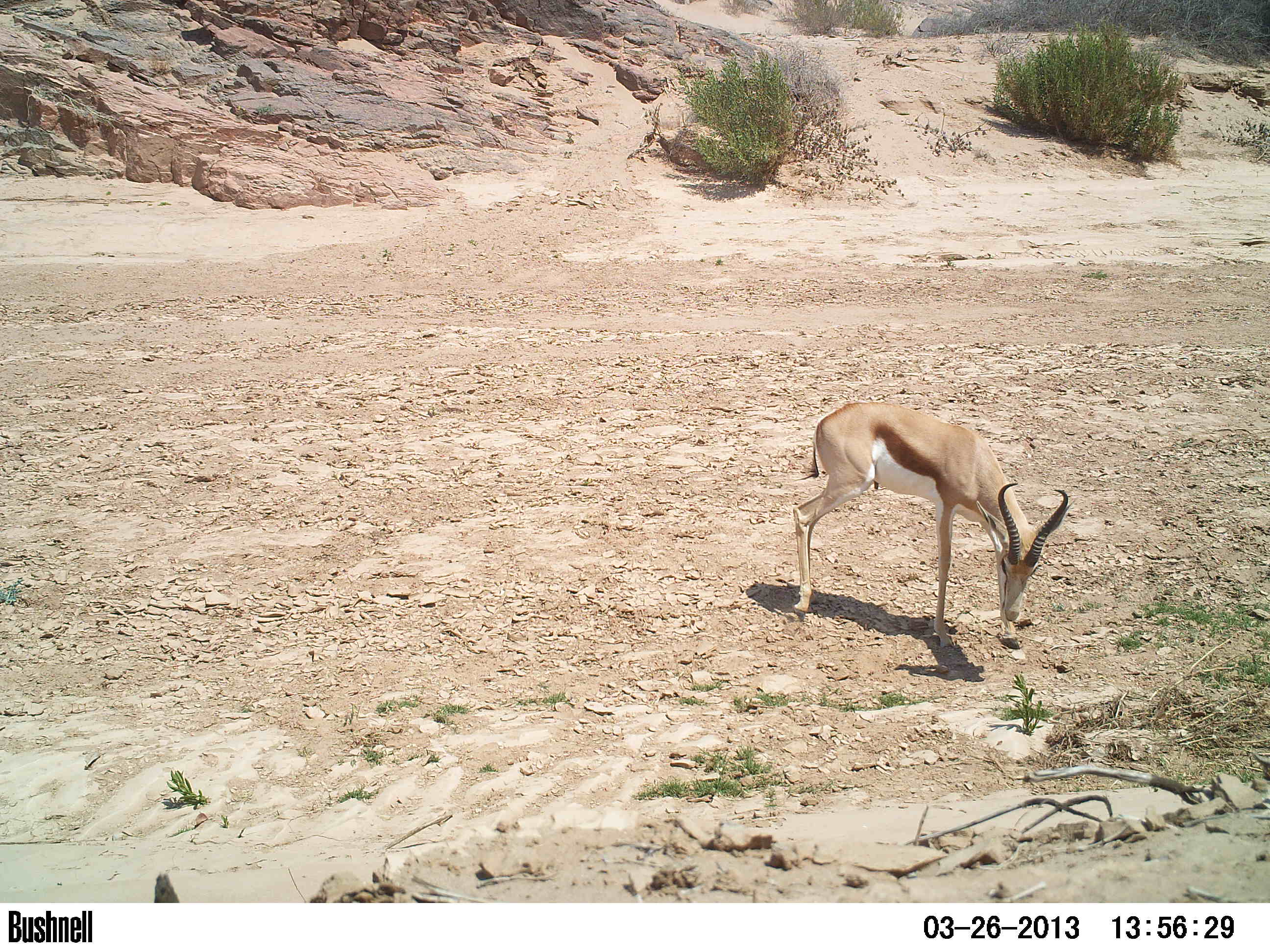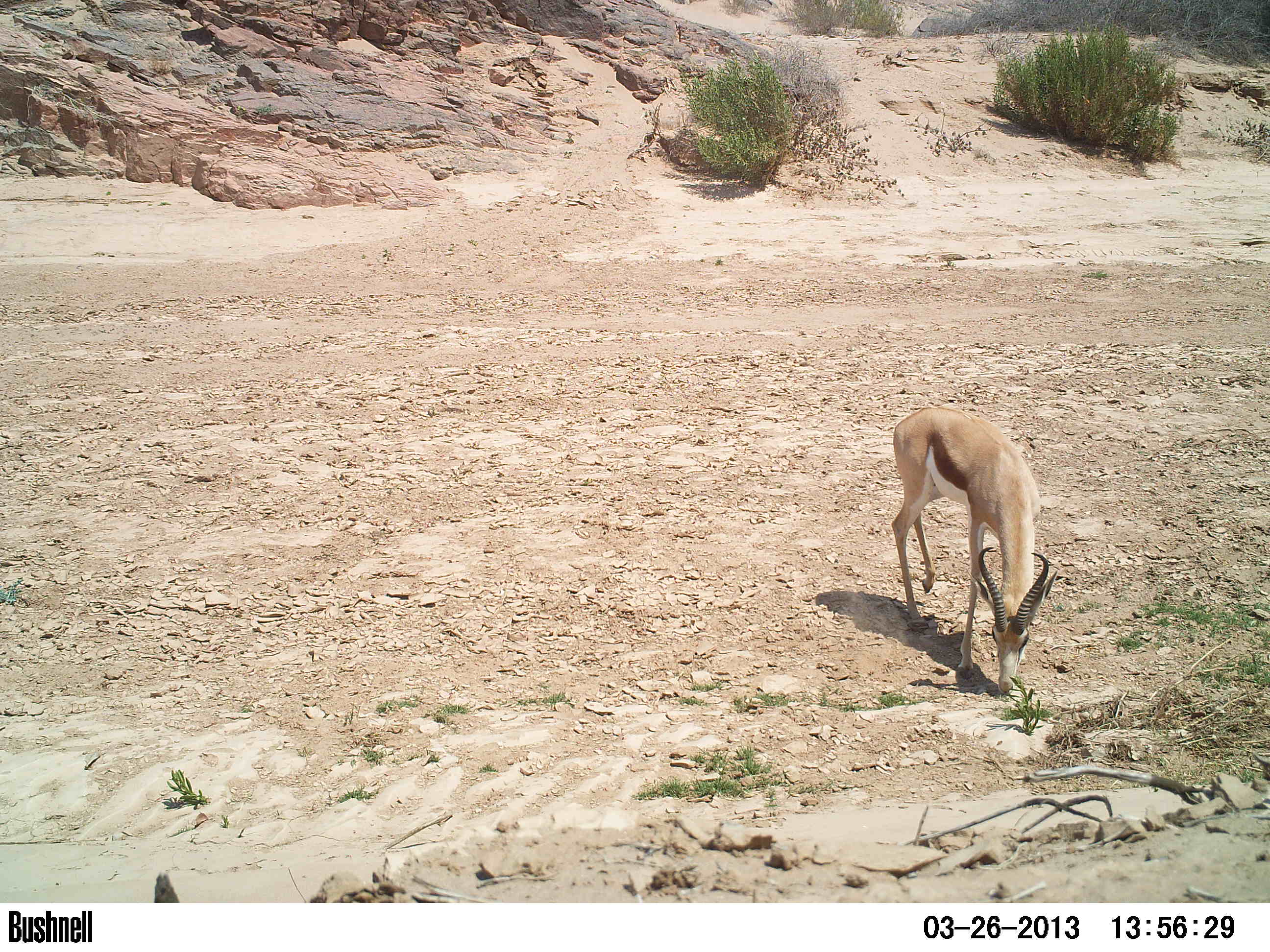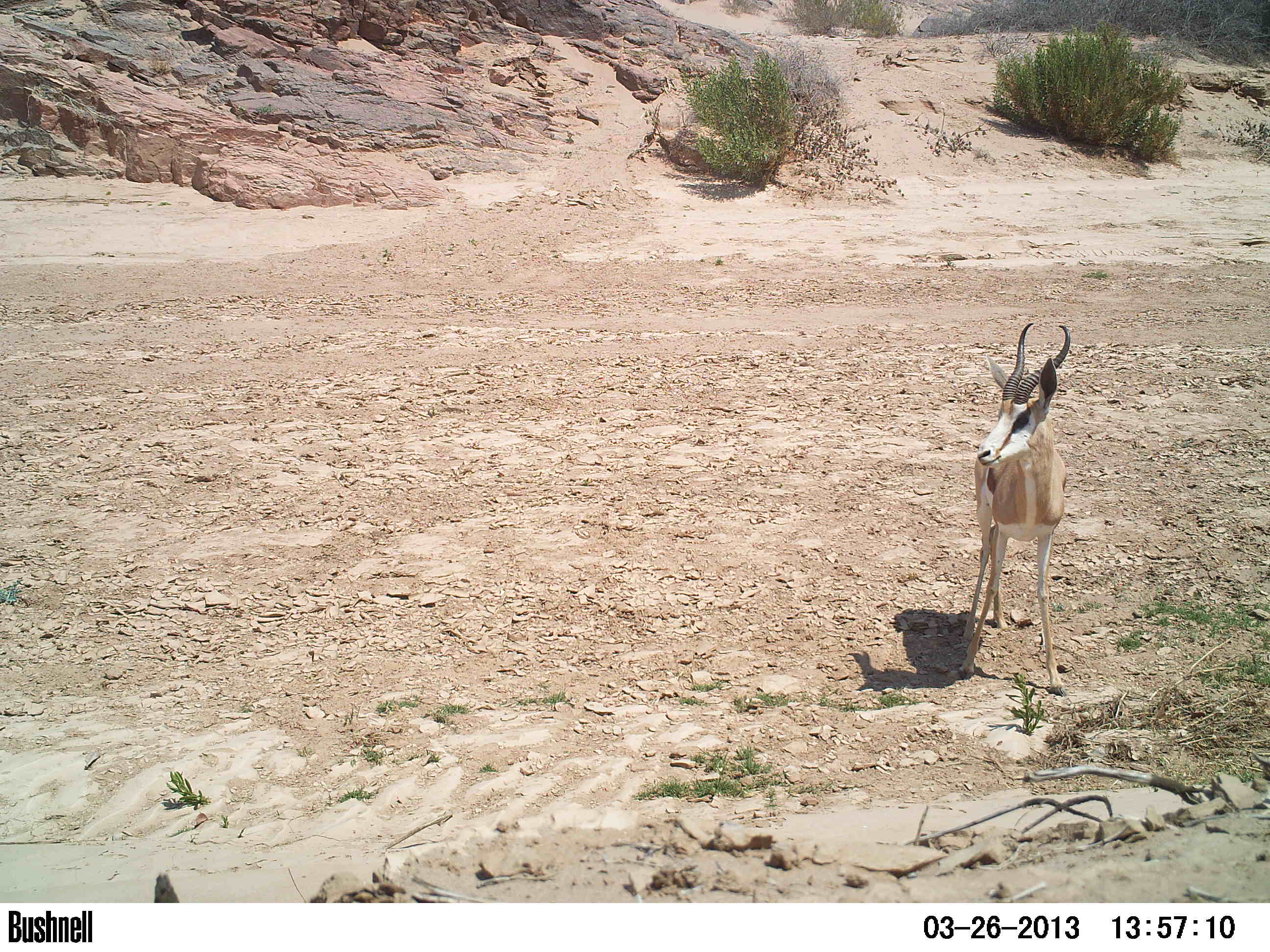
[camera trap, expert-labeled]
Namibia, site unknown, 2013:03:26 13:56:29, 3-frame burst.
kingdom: Animalia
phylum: Chordata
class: Mammalia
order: Artiodactyla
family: Bovidae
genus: Antidorcas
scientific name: Antidorcas marsupialis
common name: springbok